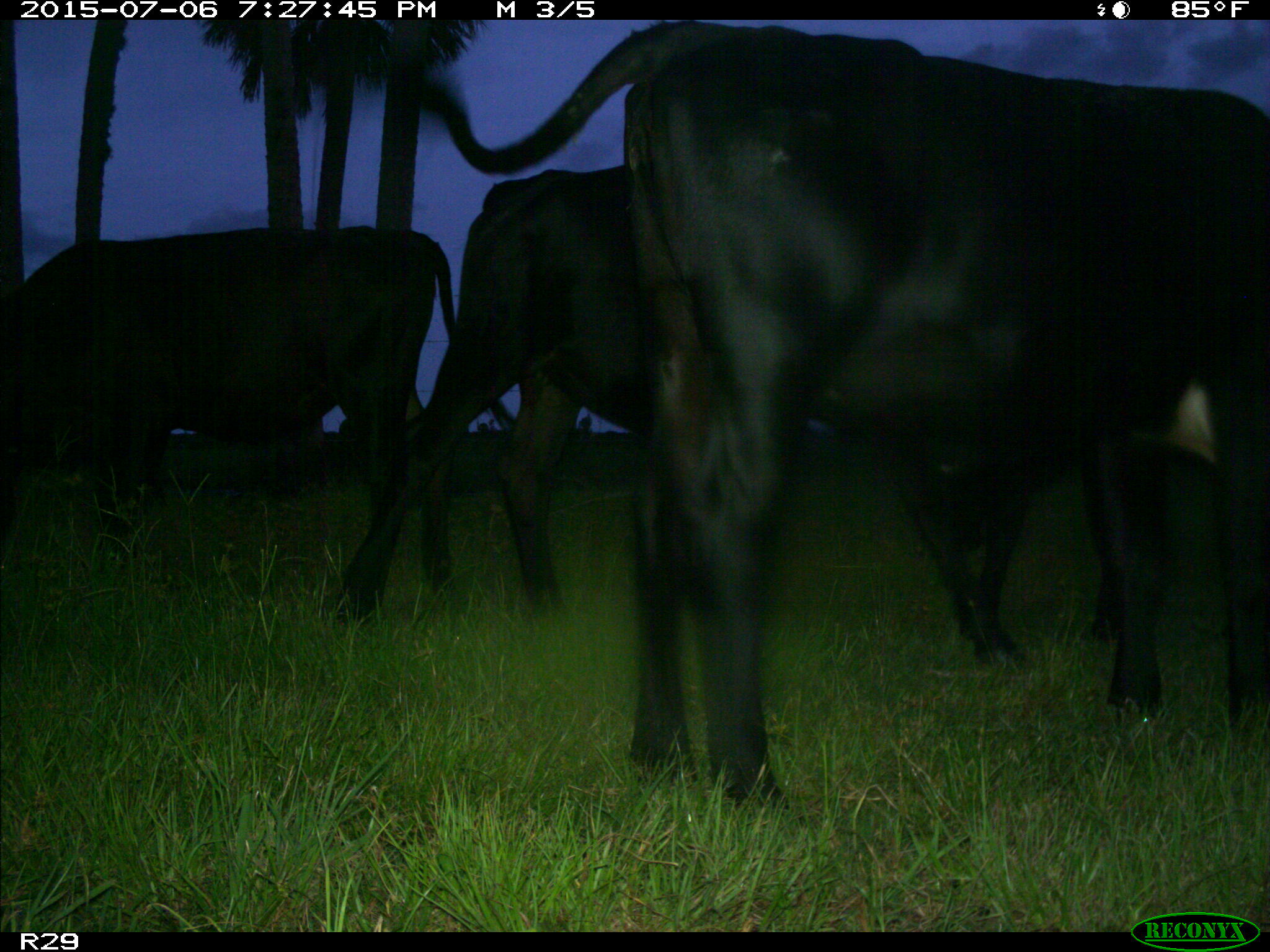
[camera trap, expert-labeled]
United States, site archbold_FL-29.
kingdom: Animalia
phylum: Chordata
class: Mammalia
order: Artiodactyla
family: Bovidae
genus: Bos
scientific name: Bos taurus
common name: domestic cow